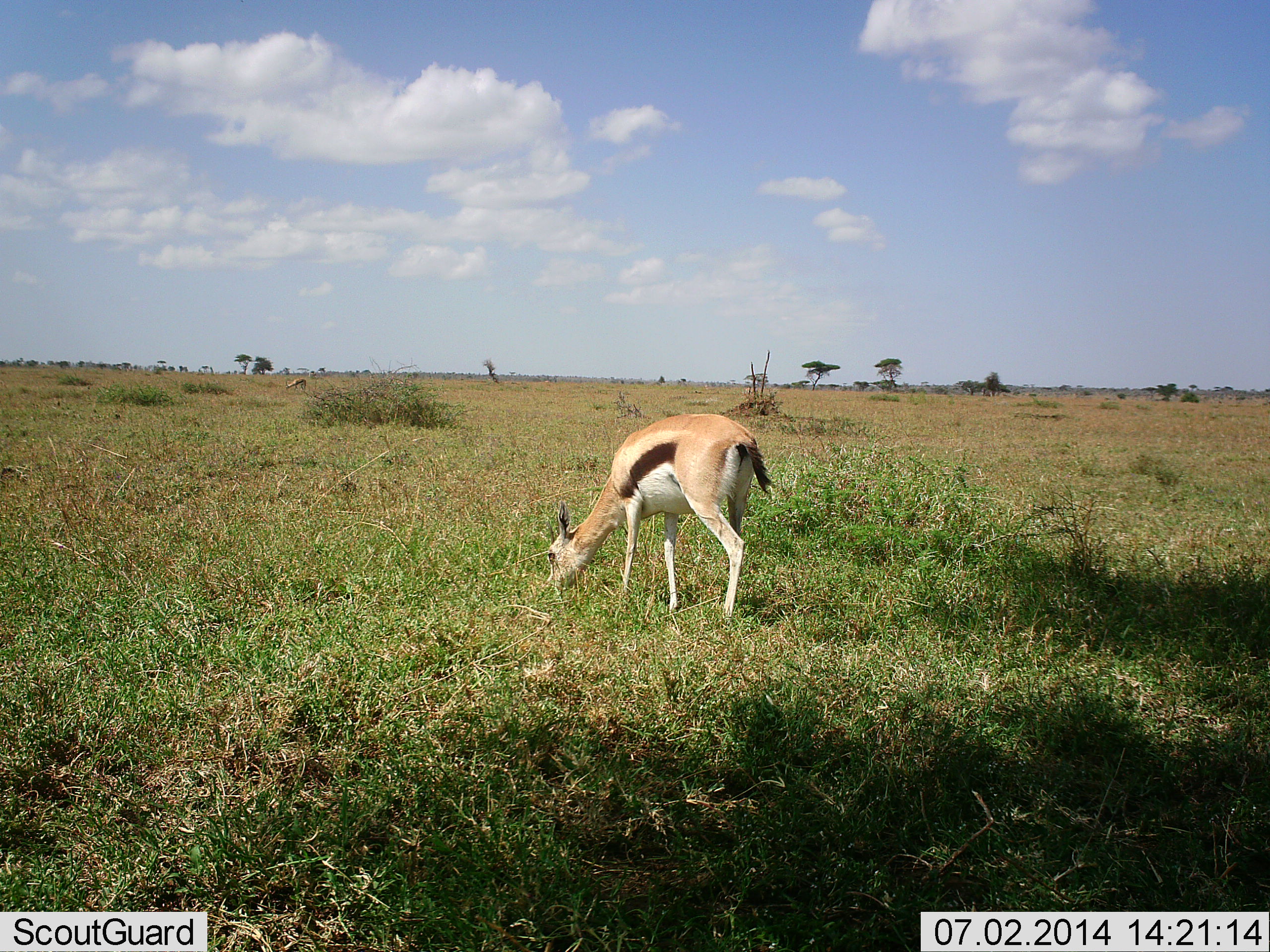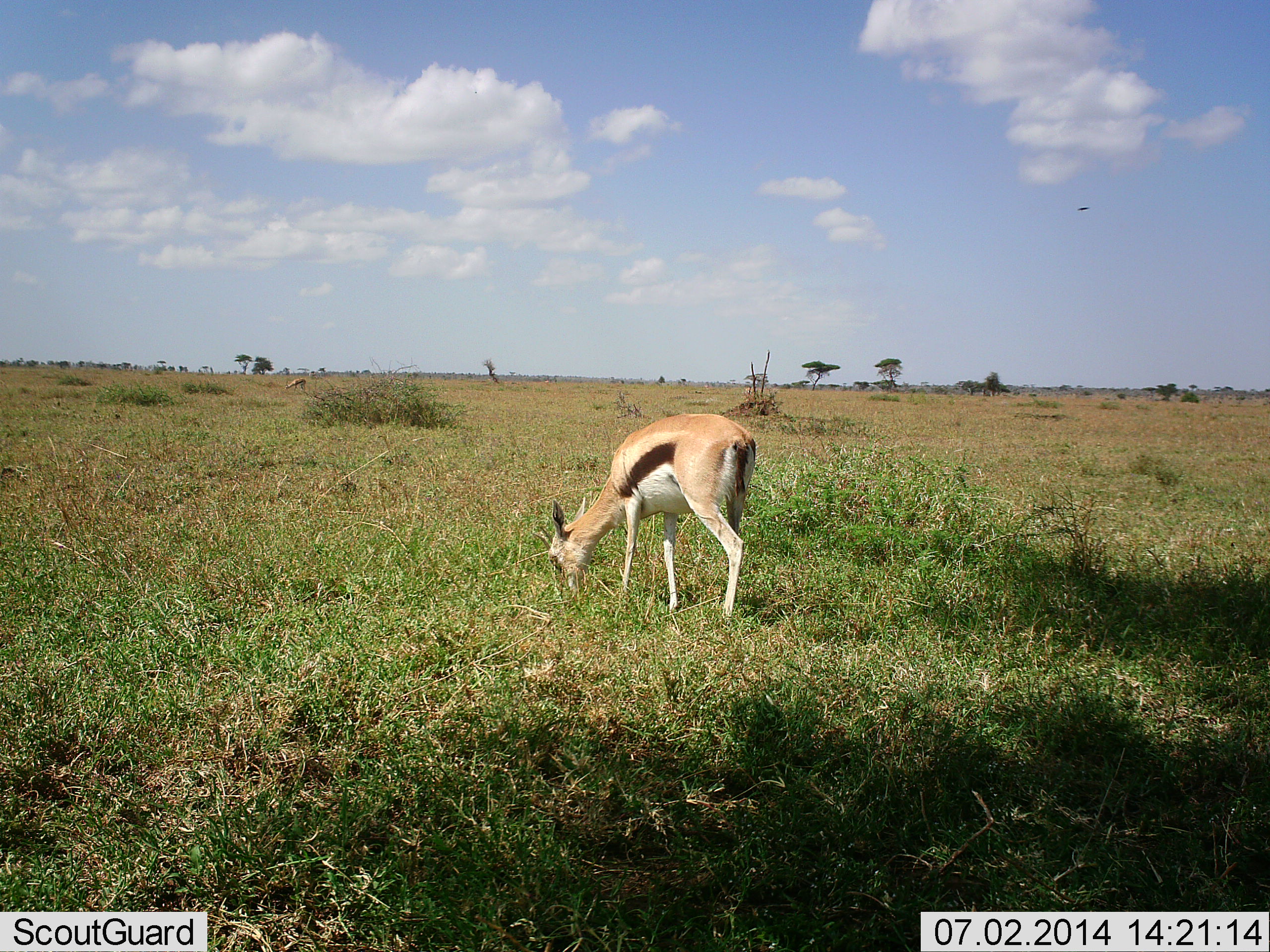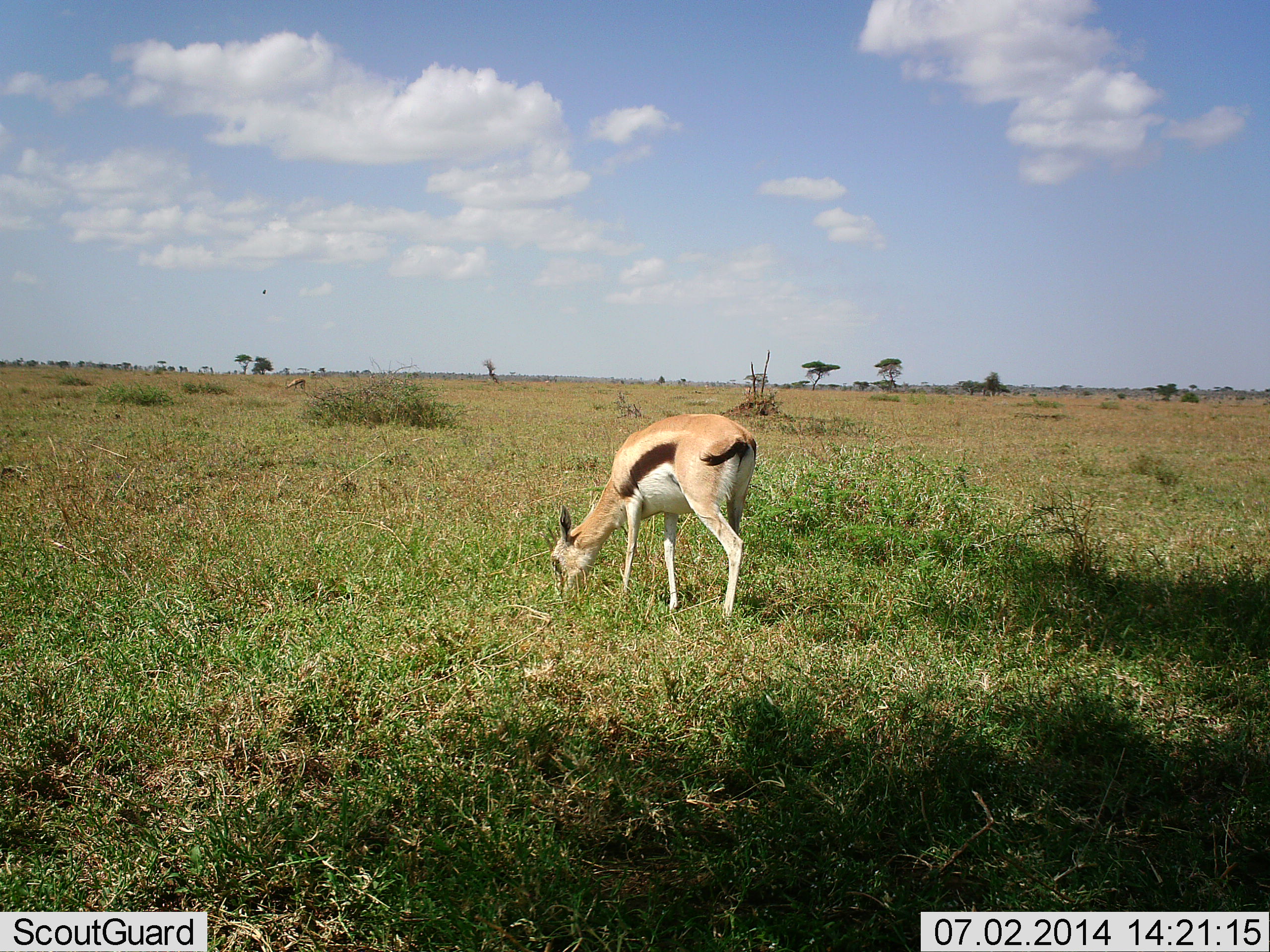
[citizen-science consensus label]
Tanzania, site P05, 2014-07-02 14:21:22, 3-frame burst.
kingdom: Animalia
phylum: Chordata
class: Mammalia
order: Artiodactyla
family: Bovidae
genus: Eudorcas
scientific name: Eudorcas thomsonii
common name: thomson's gazelle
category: gazellethomsons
Gazellethomsons (thomson's gazelle) (Eudorcas thomsonii), count 1. Behavior (volunteer vote fractions): standing 10%, resting 0%, moving 0%, interacting 0%. Young present (vote fraction): 0%. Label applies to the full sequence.